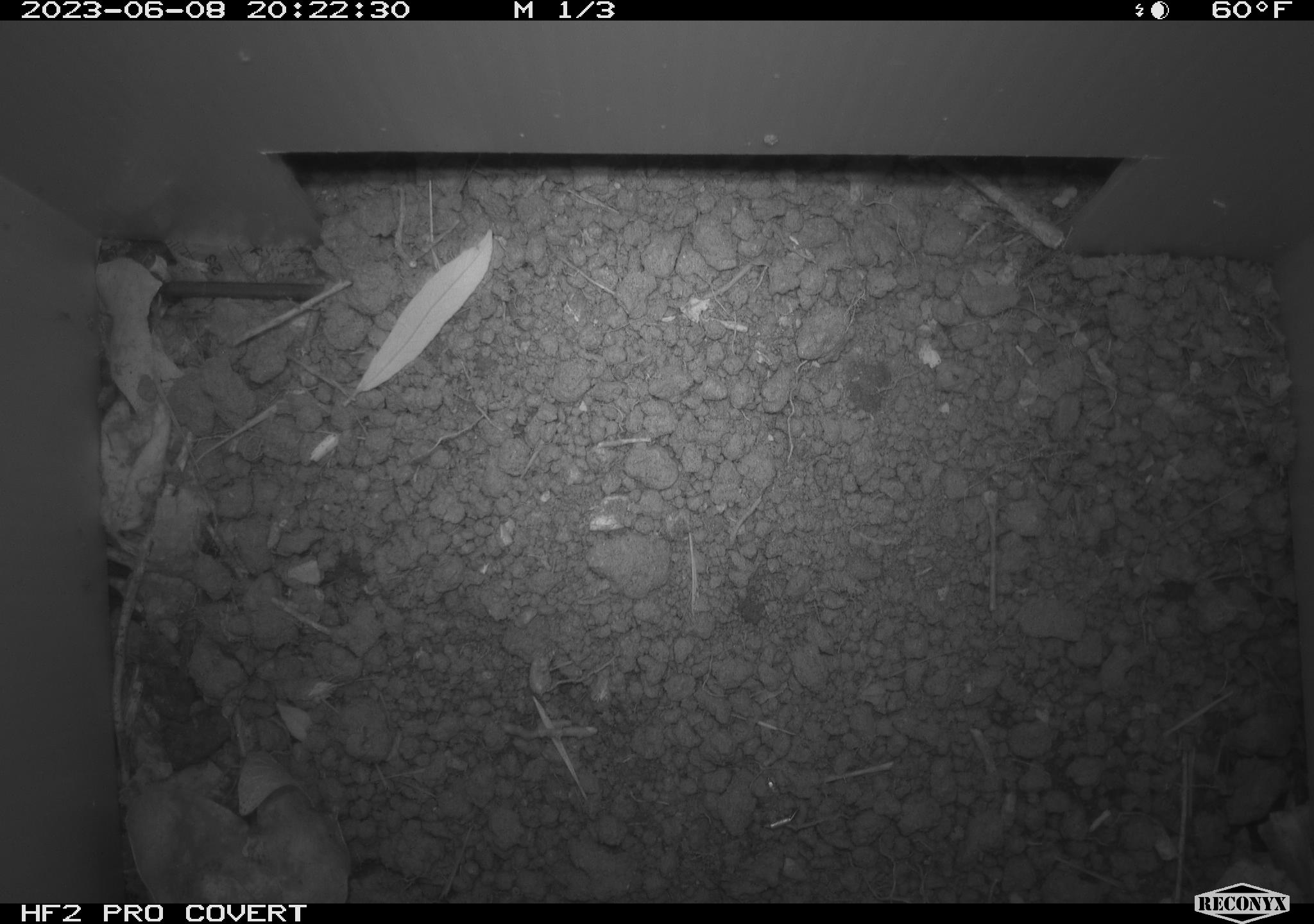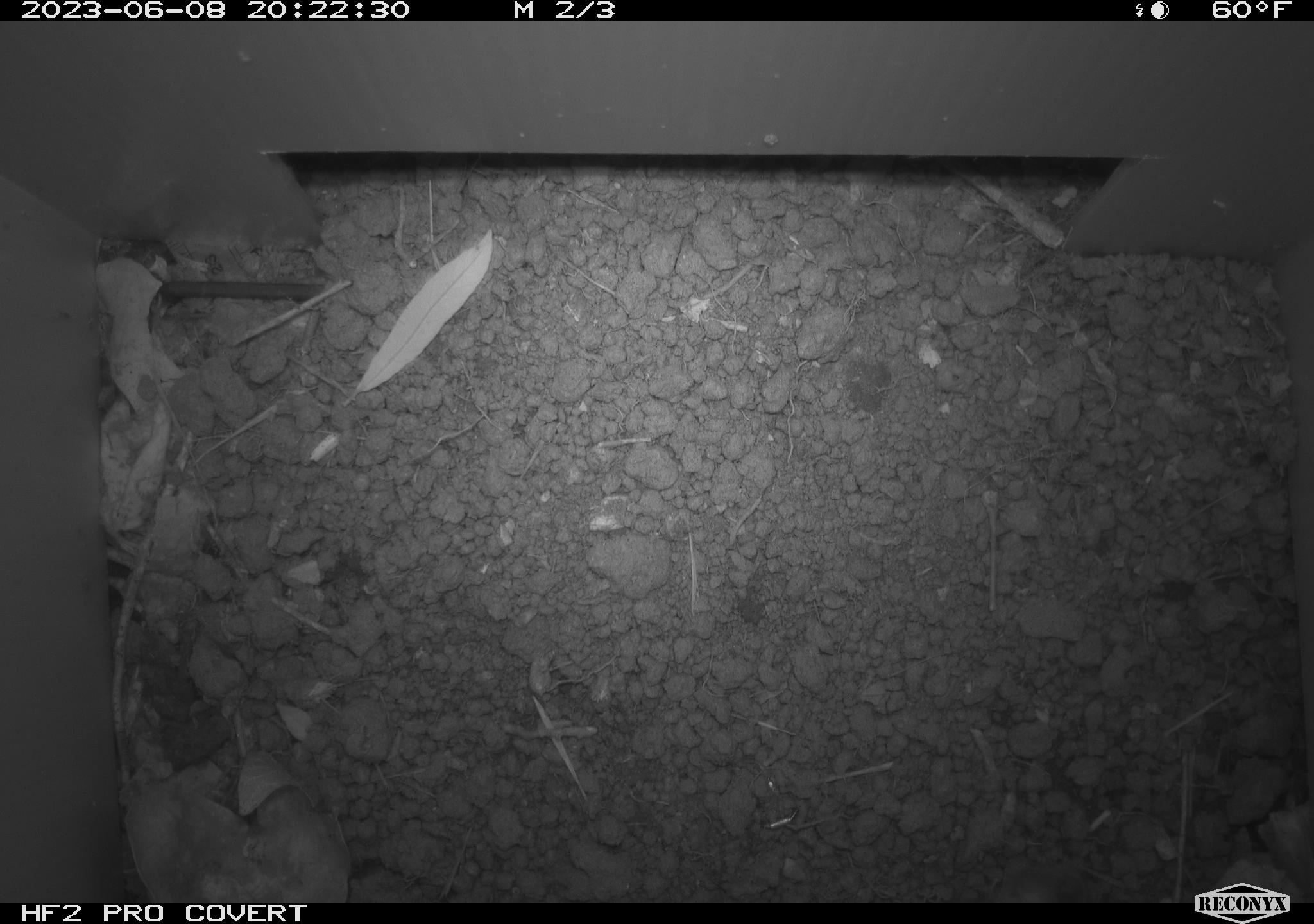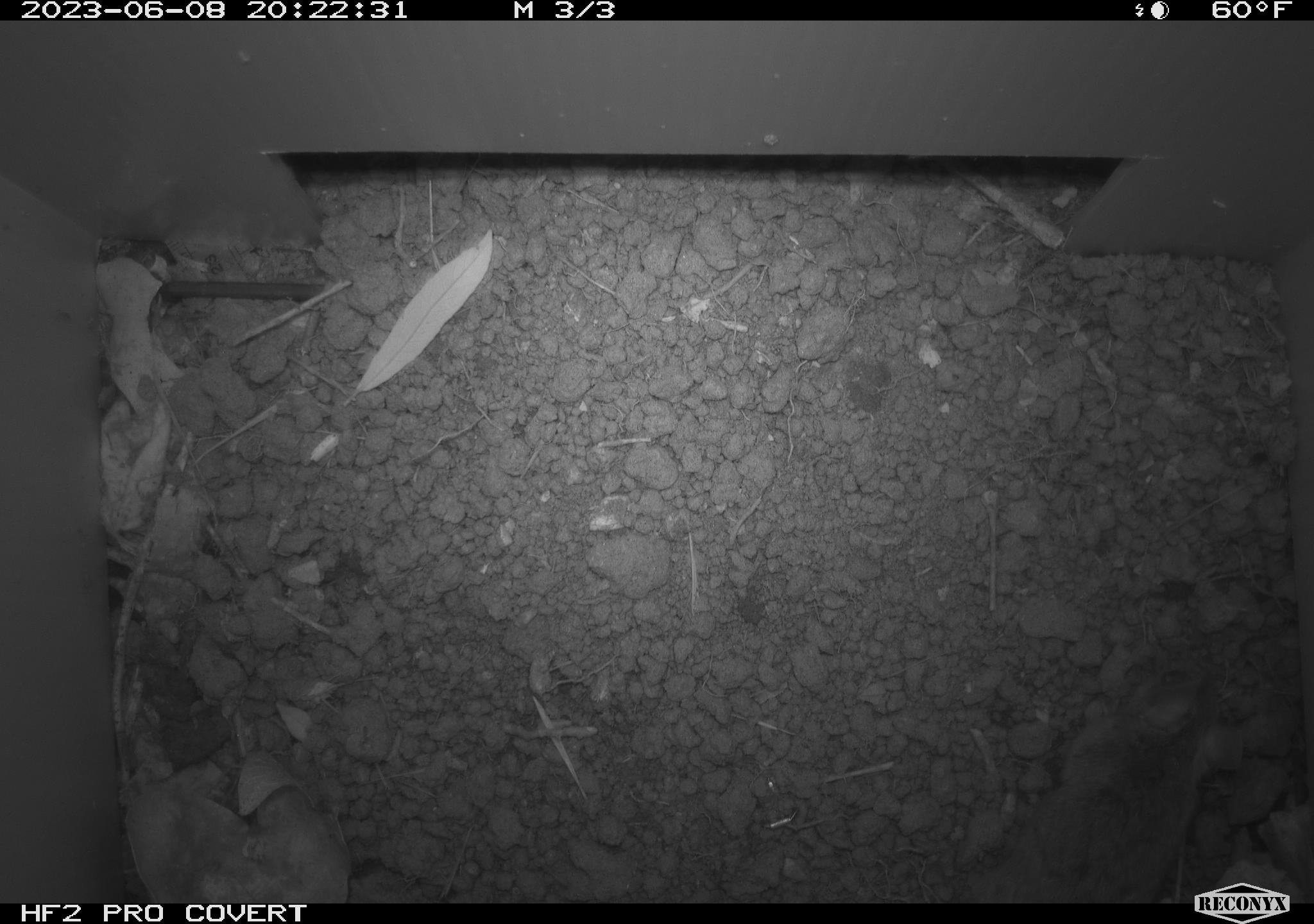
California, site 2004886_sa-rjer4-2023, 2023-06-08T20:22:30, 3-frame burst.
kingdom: Animalia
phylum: Chordata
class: Mammalia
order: Rodentia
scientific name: Rodentia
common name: mouse species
Mouse species (Rodentia).